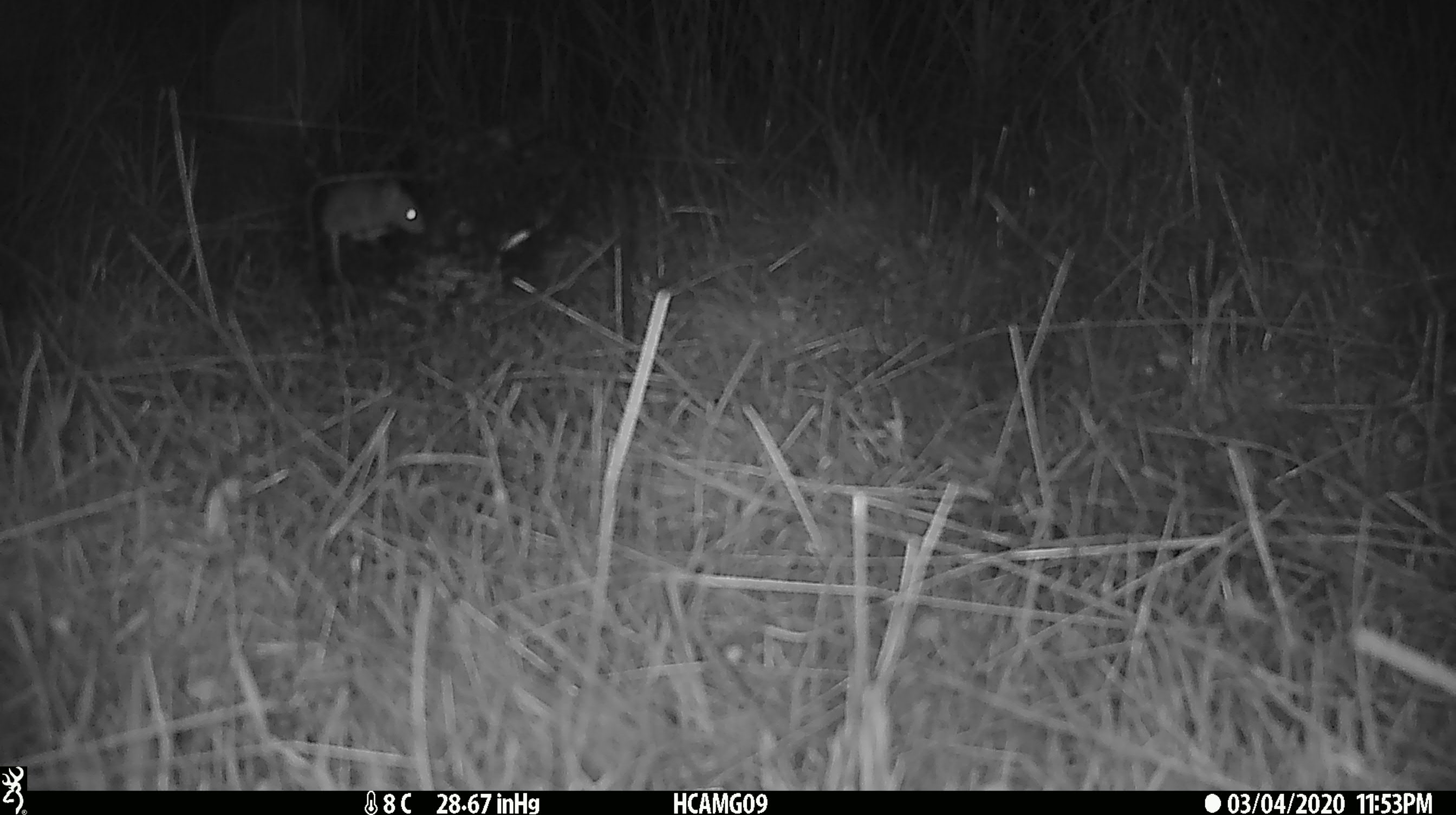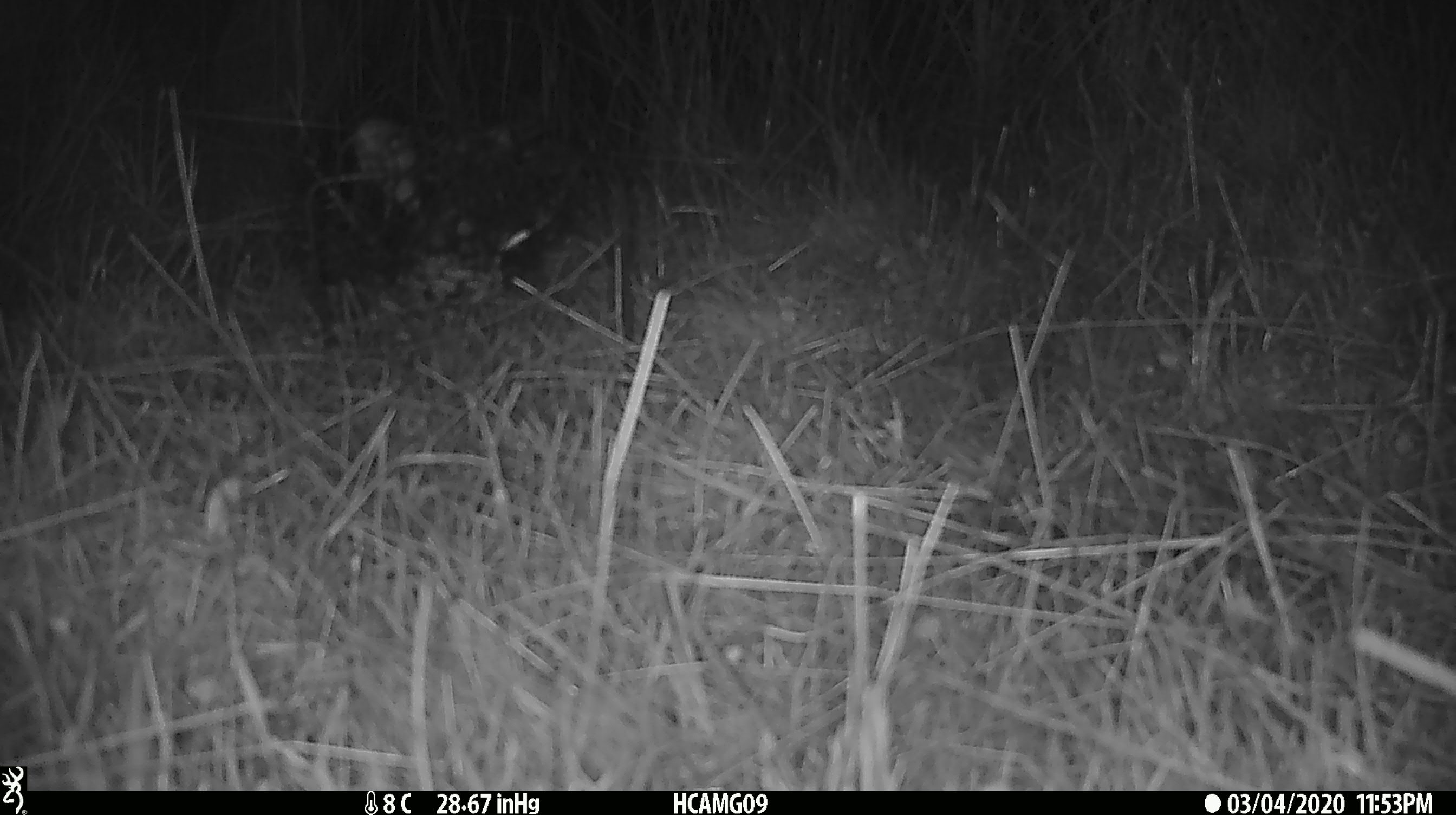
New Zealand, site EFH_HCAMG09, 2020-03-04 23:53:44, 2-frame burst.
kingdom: Animalia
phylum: Chordata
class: Mammalia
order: Rodentia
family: Muridae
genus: Mus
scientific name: Mus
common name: mouse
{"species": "mouse (Mus)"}